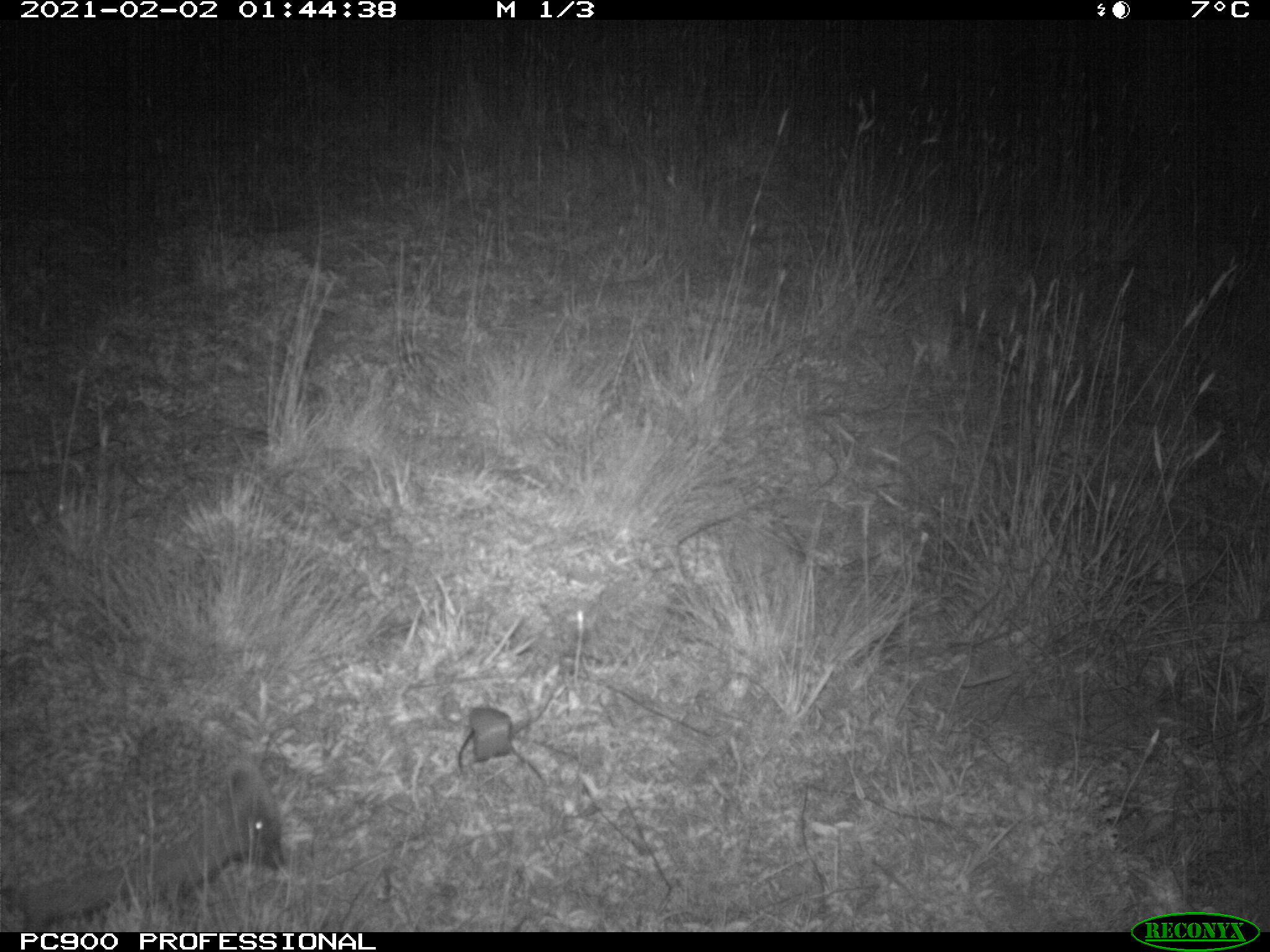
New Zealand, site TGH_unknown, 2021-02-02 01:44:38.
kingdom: Animalia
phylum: Chordata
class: Mammalia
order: Eulipotyphla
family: Erinaceidae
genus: Erinaceus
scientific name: Erinaceus europaeus europaeus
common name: european hedgehog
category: hedgehog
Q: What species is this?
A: Hedgehog (european hedgehog) (Erinaceus europaeus europaeus).